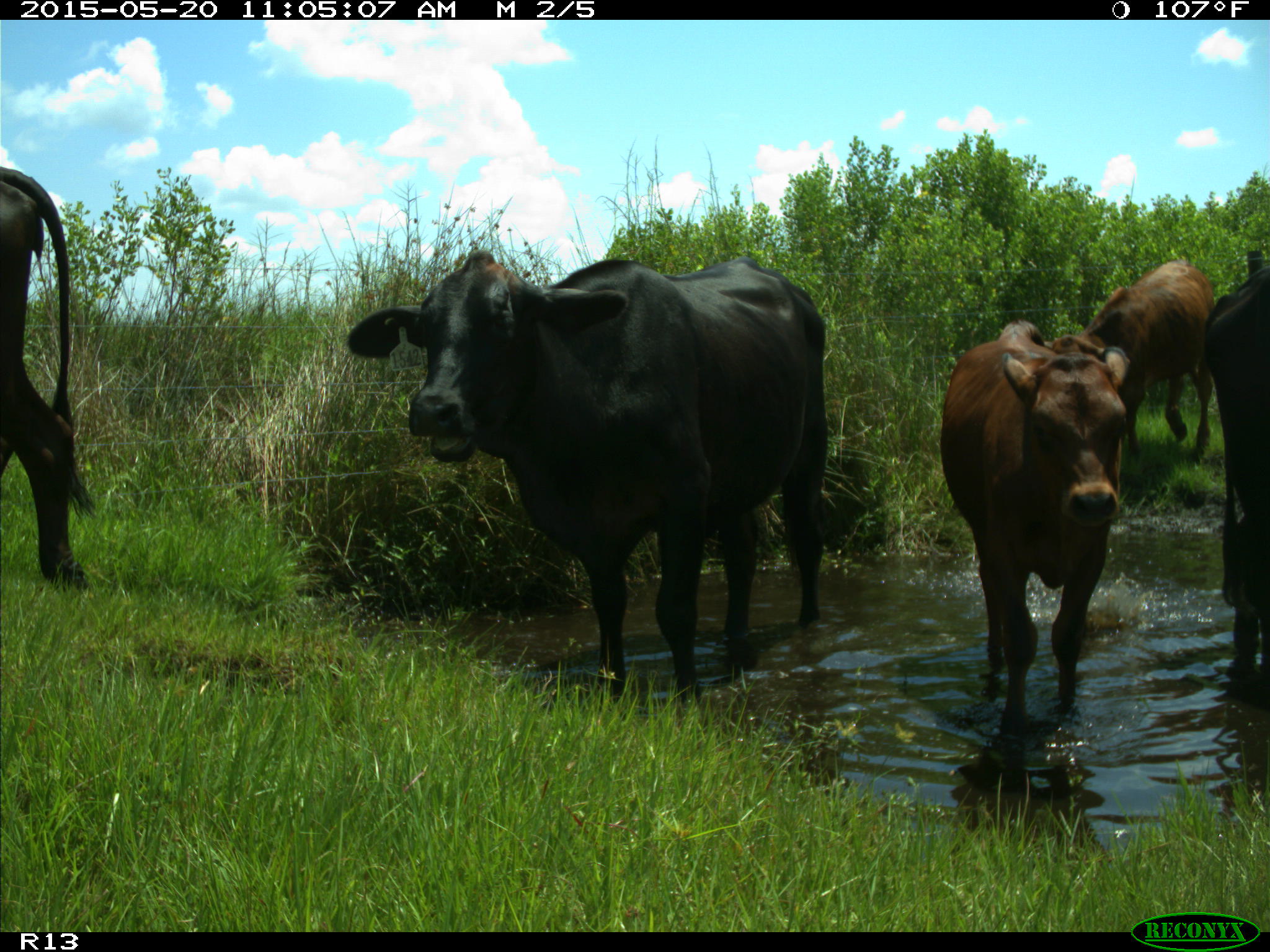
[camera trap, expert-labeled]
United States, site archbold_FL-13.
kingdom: Animalia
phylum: Chordata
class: Mammalia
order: Artiodactyla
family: Bovidae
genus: Bos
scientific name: Bos taurus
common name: domestic cow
Bos taurus (domestic cow).